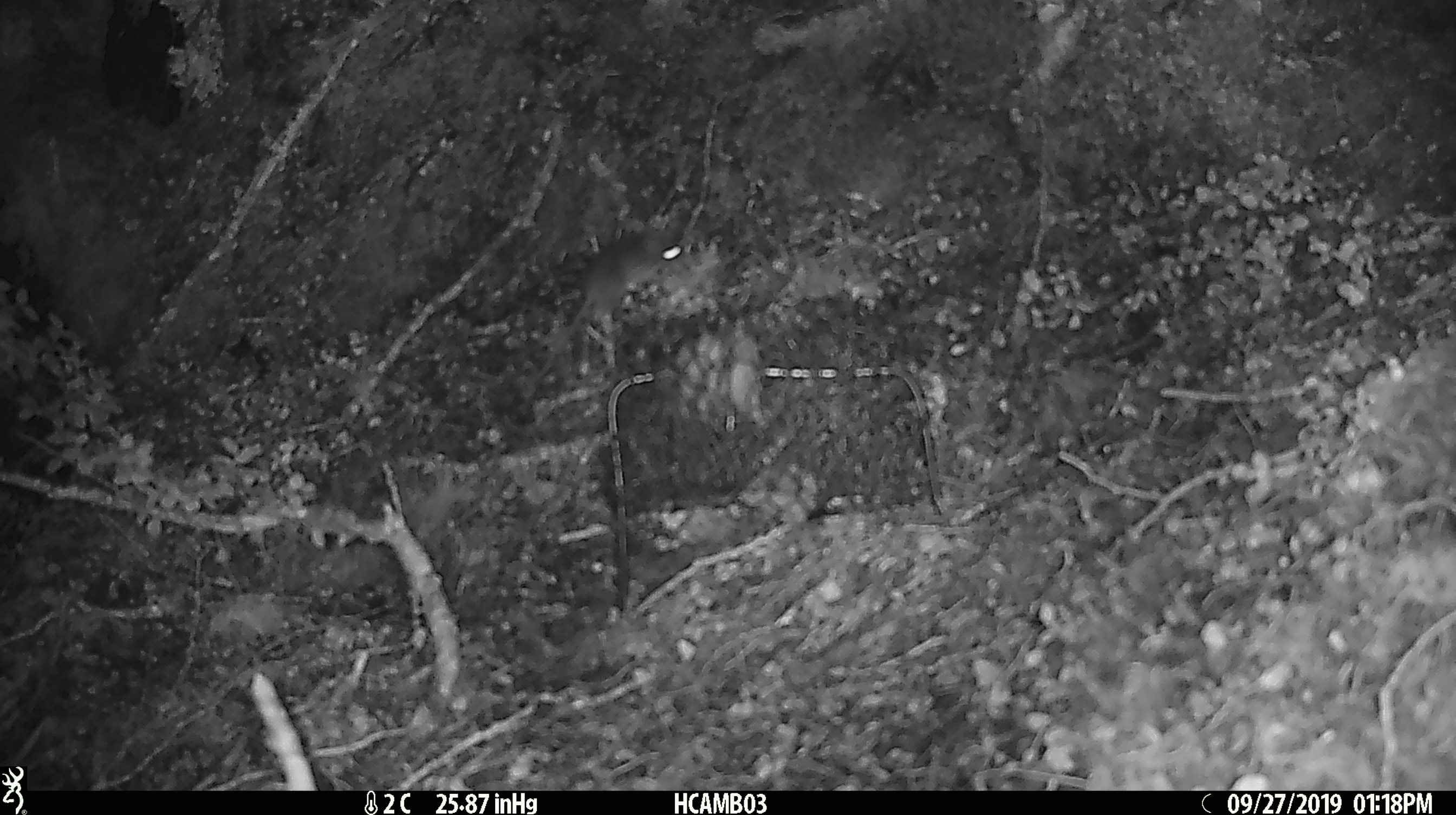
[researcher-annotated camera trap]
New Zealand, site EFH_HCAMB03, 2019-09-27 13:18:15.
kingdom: Animalia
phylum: Chordata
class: Mammalia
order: Rodentia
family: Muridae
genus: Mus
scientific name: Mus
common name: mouse